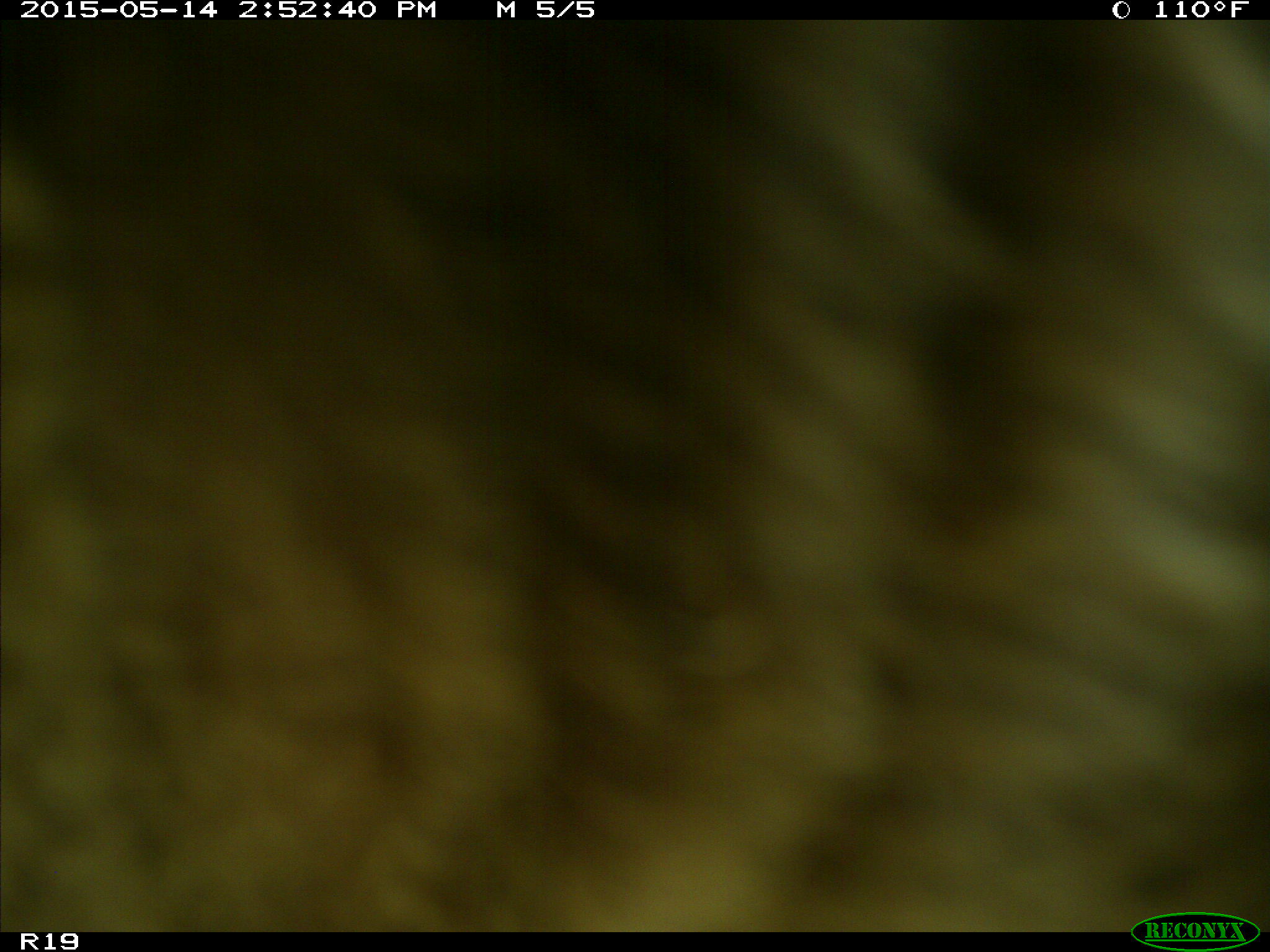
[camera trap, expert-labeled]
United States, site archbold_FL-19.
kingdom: Animalia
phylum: Chordata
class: Mammalia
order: Artiodactyla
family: Bovidae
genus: Bos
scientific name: Bos taurus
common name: domestic cow